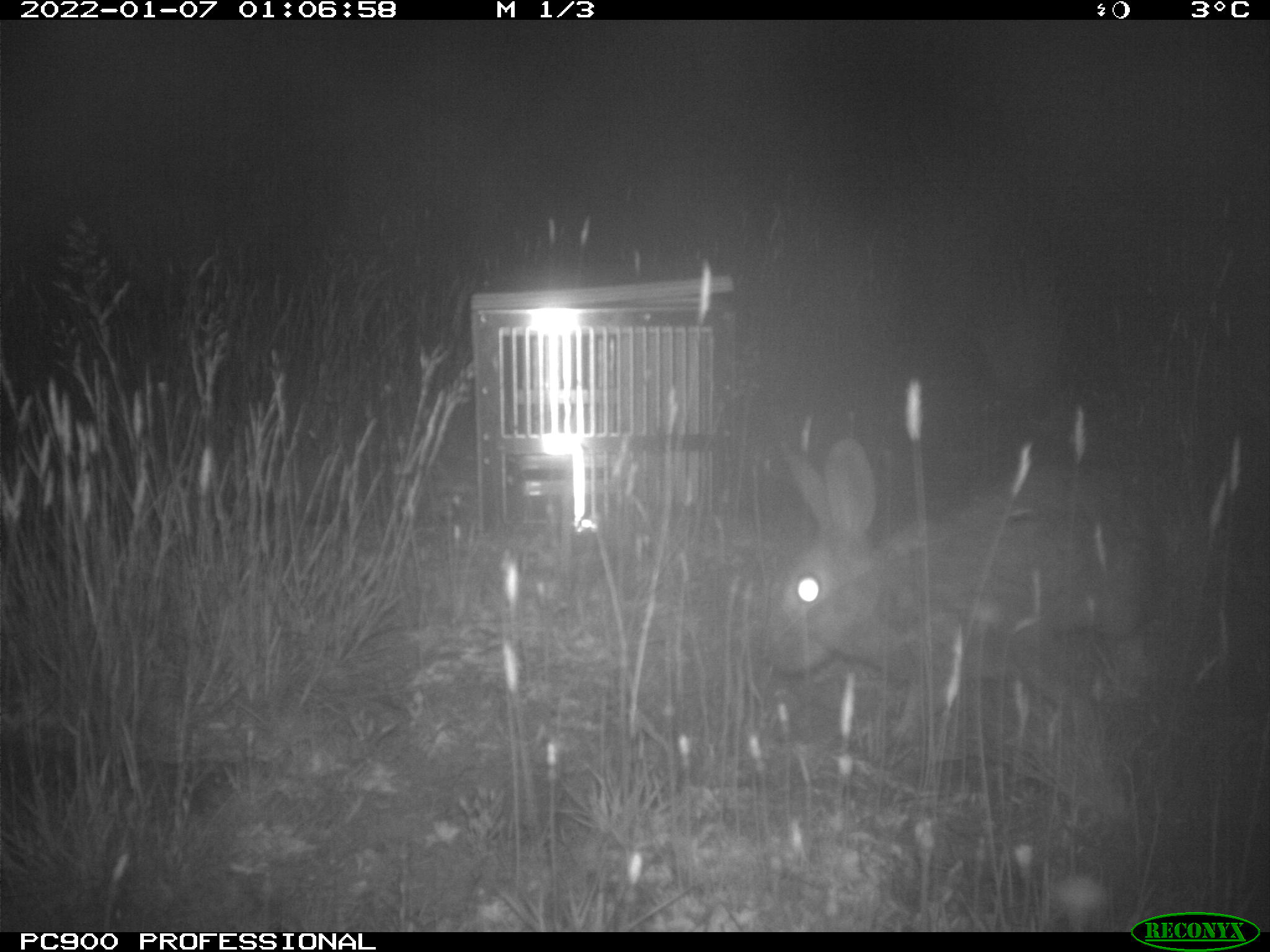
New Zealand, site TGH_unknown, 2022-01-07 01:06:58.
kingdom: Animalia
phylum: Chordata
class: Mammalia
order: Lagomorpha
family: Leporidae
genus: Oryctolagus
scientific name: Oryctolagus cuniculus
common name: european rabbit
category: rabbit